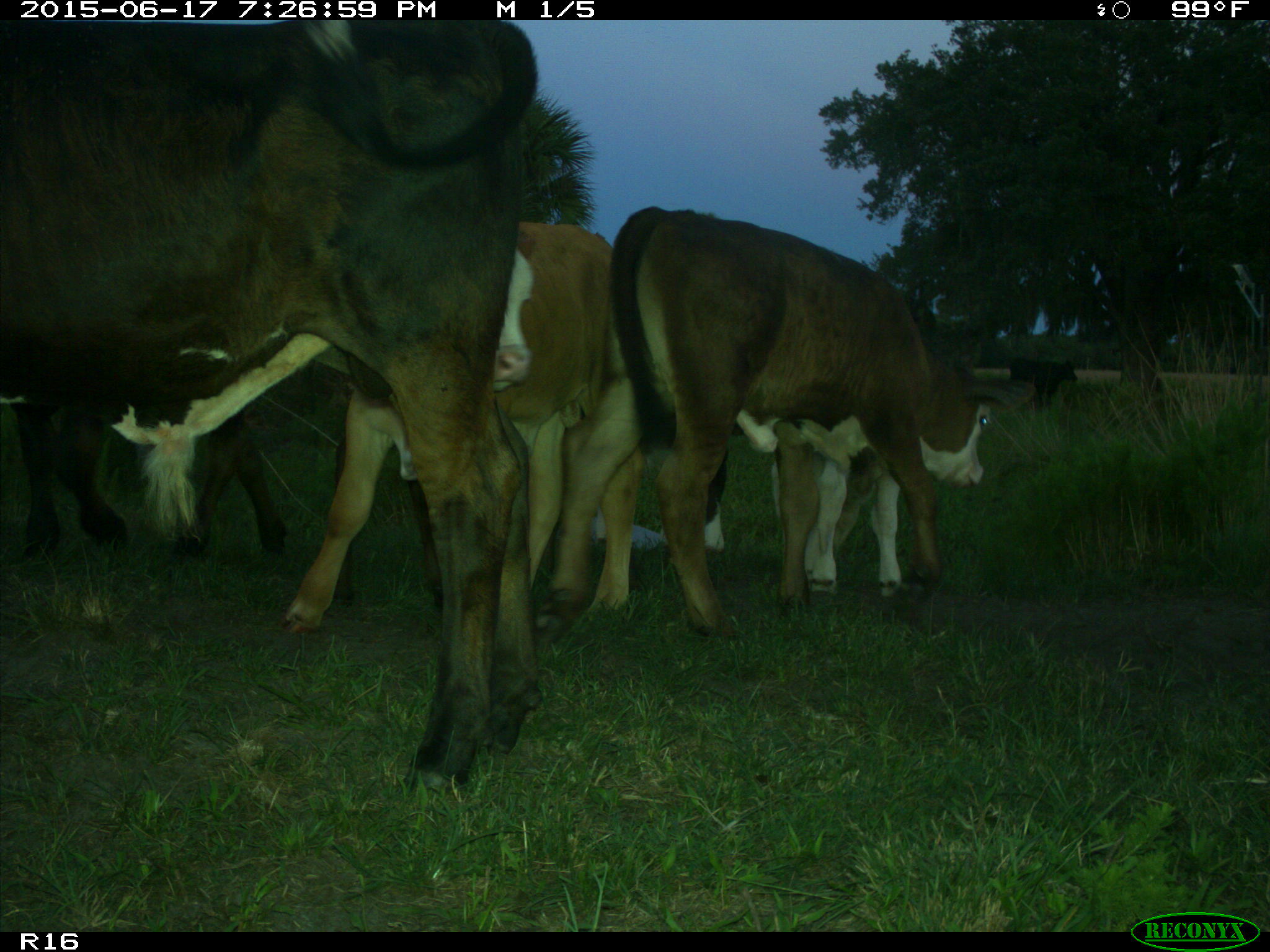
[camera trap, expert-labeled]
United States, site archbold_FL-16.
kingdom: Animalia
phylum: Chordata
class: Mammalia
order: Artiodactyla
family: Bovidae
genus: Bos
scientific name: Bos taurus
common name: domestic cow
Bos taurus (domestic cow).